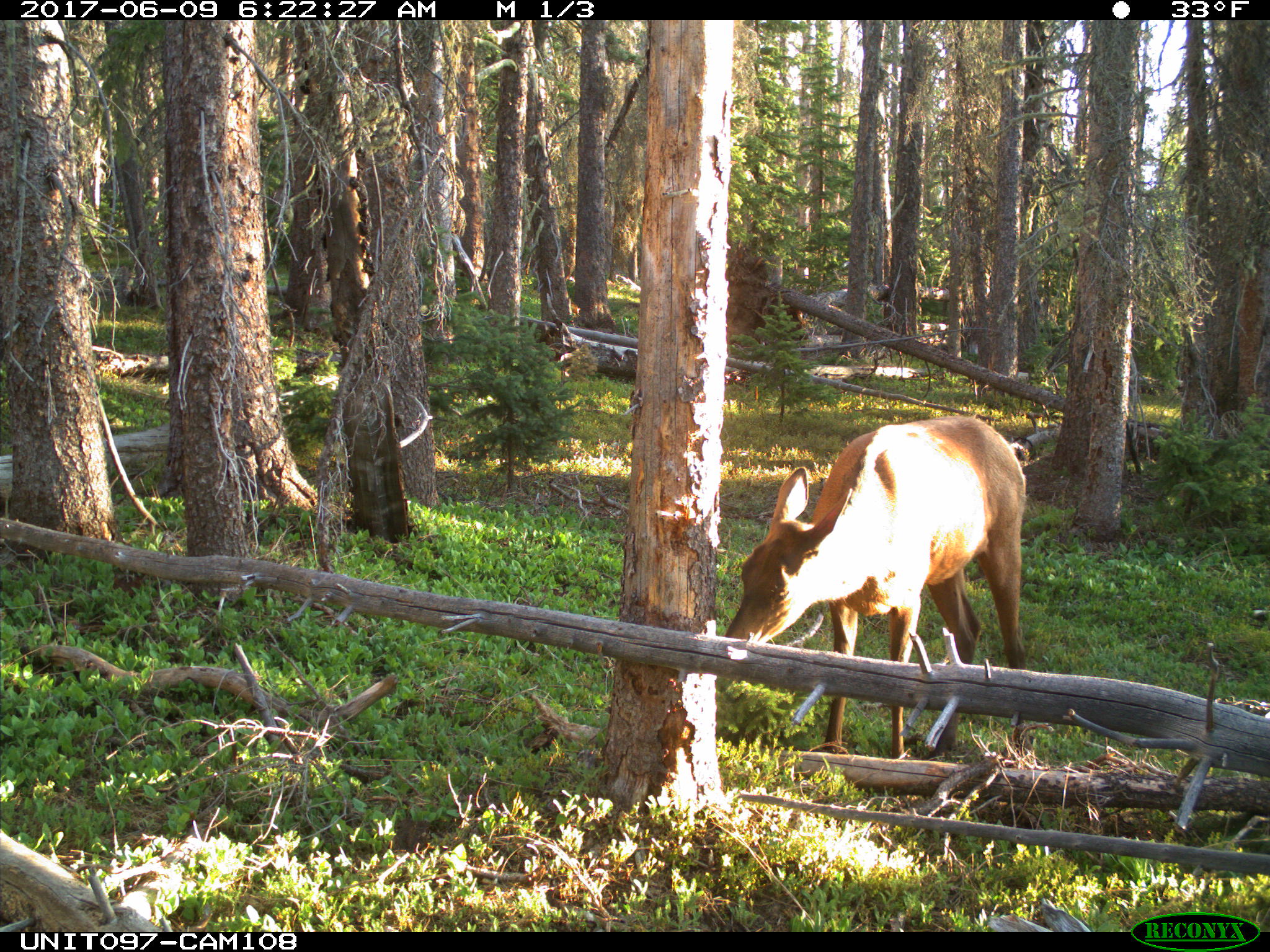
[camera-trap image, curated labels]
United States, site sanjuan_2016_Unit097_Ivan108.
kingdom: Animalia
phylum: Chordata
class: Mammalia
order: Artiodactyla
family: Cervidae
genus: Cervus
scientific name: Cervus elaphus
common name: red deer